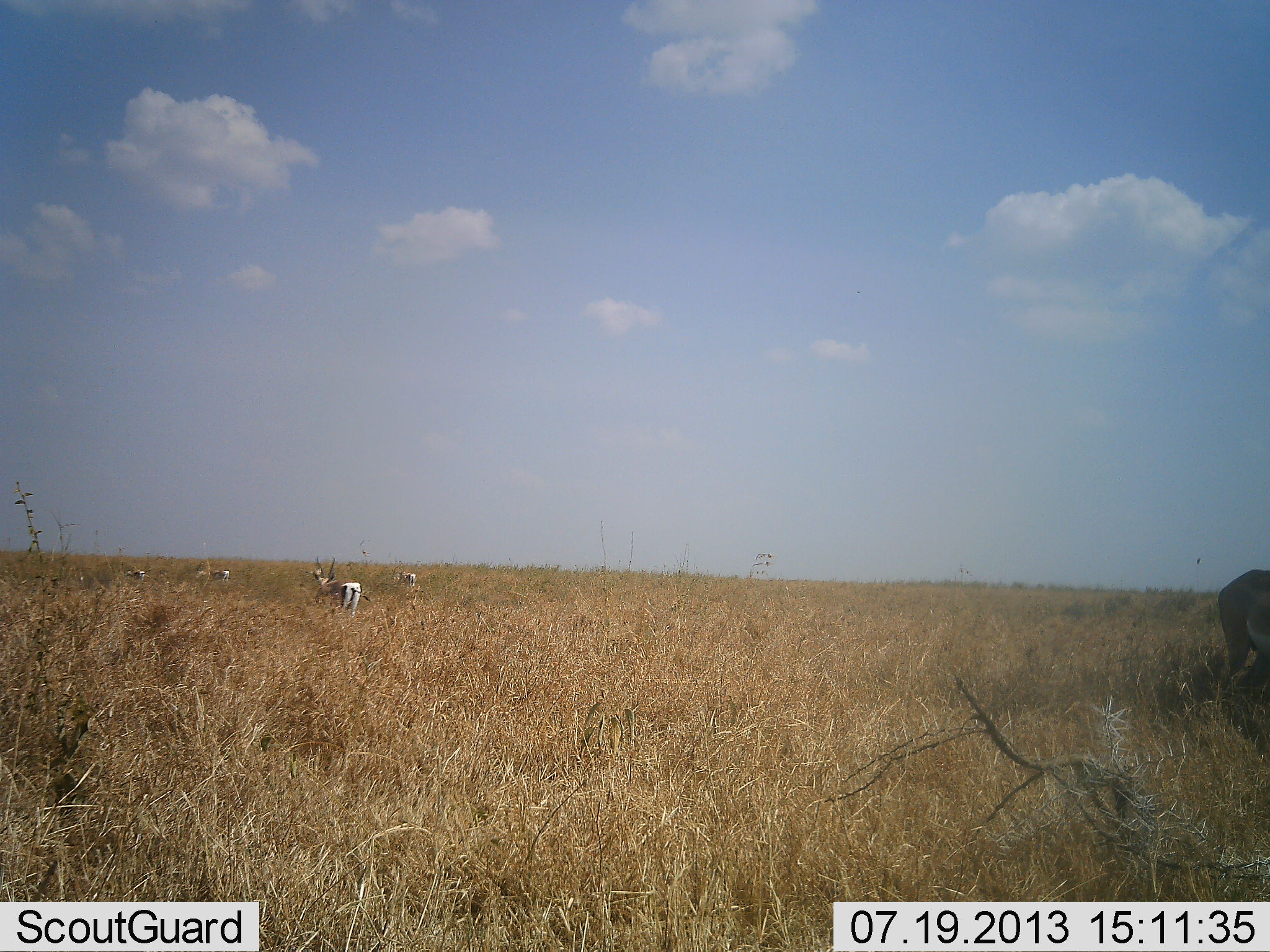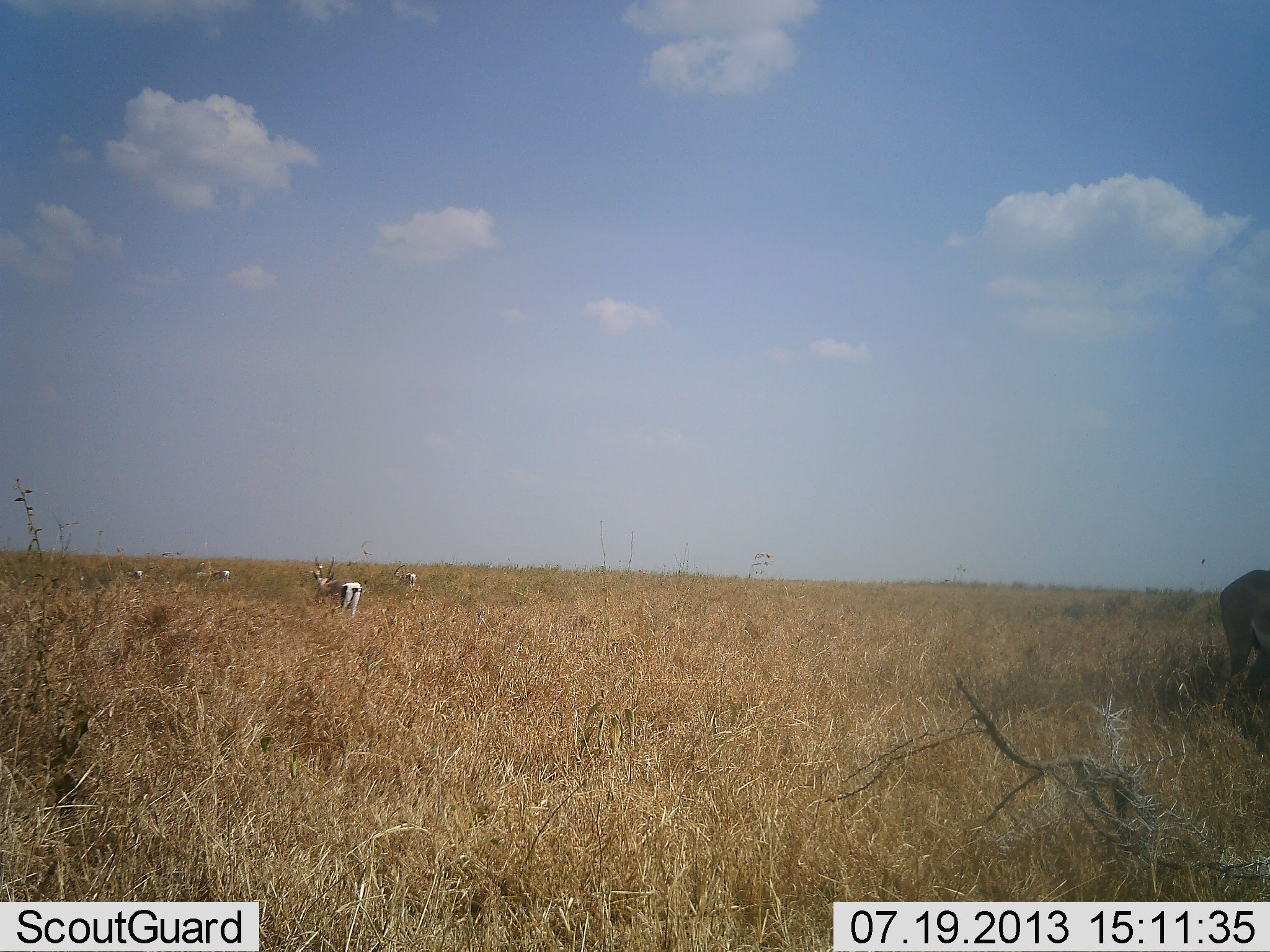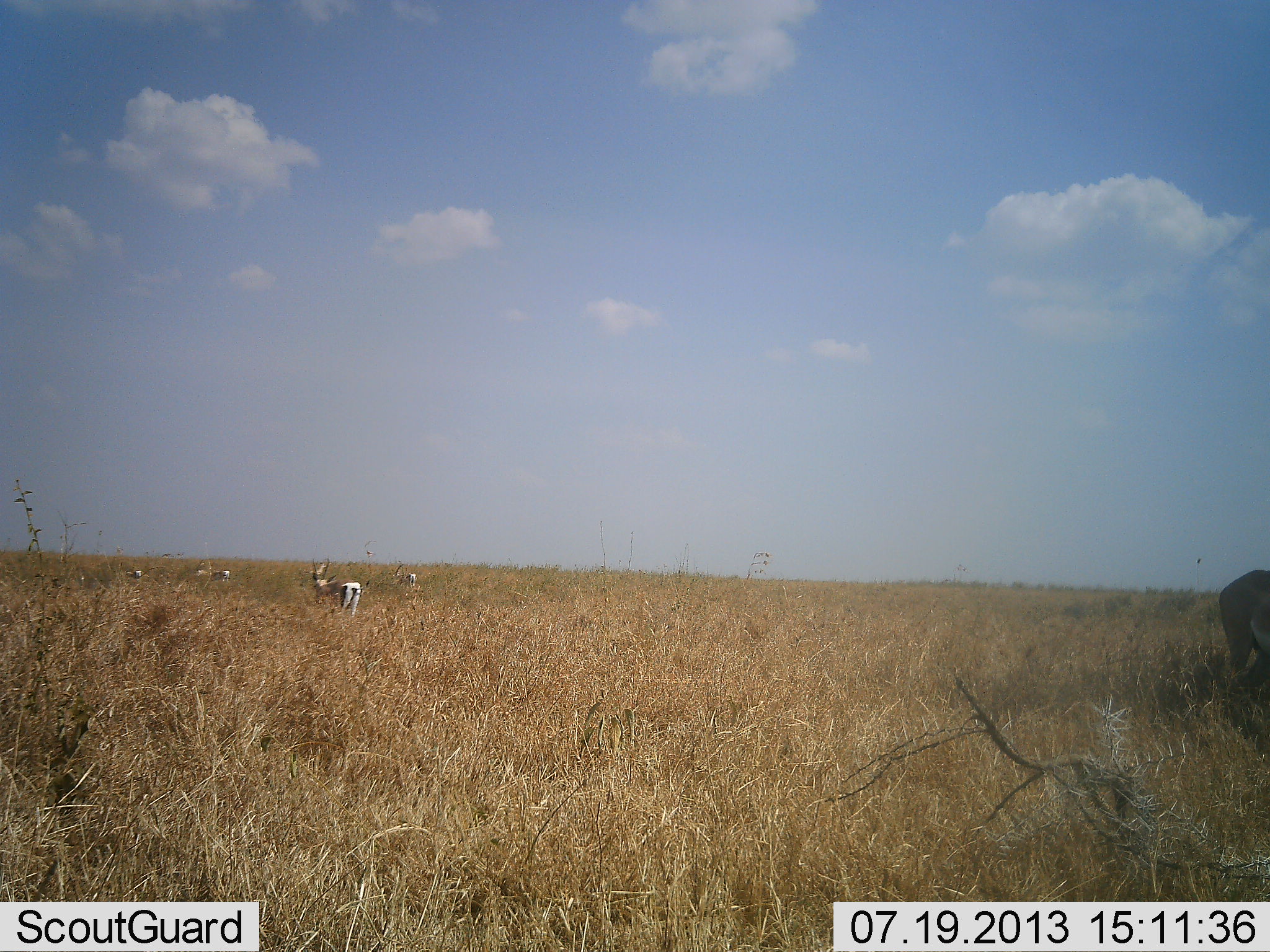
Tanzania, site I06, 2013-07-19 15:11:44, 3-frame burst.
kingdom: Animalia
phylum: Chordata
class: Mammalia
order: Artiodactyla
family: Bovidae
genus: Eudorcas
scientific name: Eudorcas thomsonii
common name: thomson's gazelle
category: gazellethomsons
Gazellethomsons (thomson's gazelle) (Eudorcas thomsonii), count 5. Behavior (volunteer vote fractions): standing 69%, resting 12%, moving 25%, interacting 0%. Young present (vote fraction): 0%. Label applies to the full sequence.